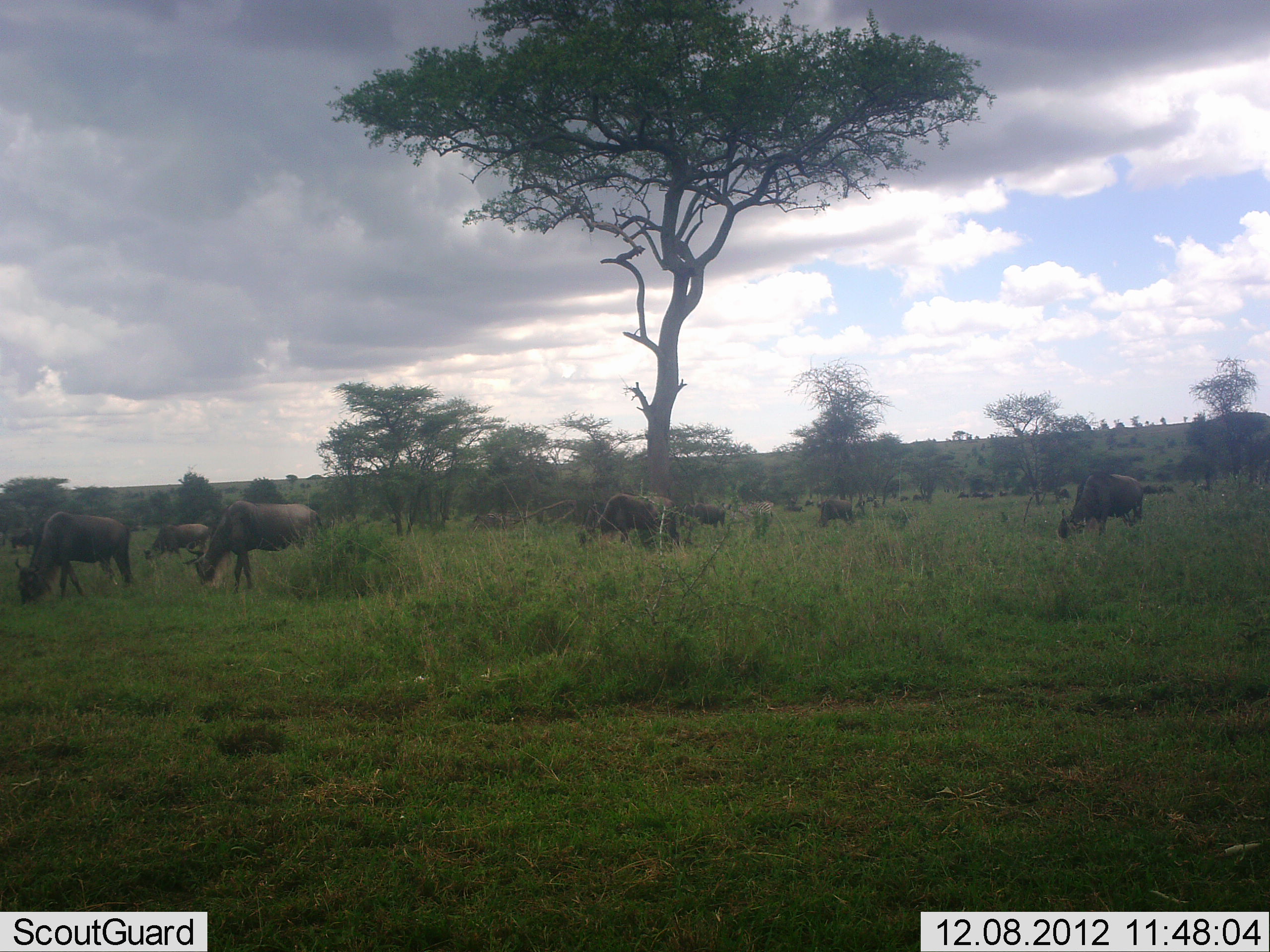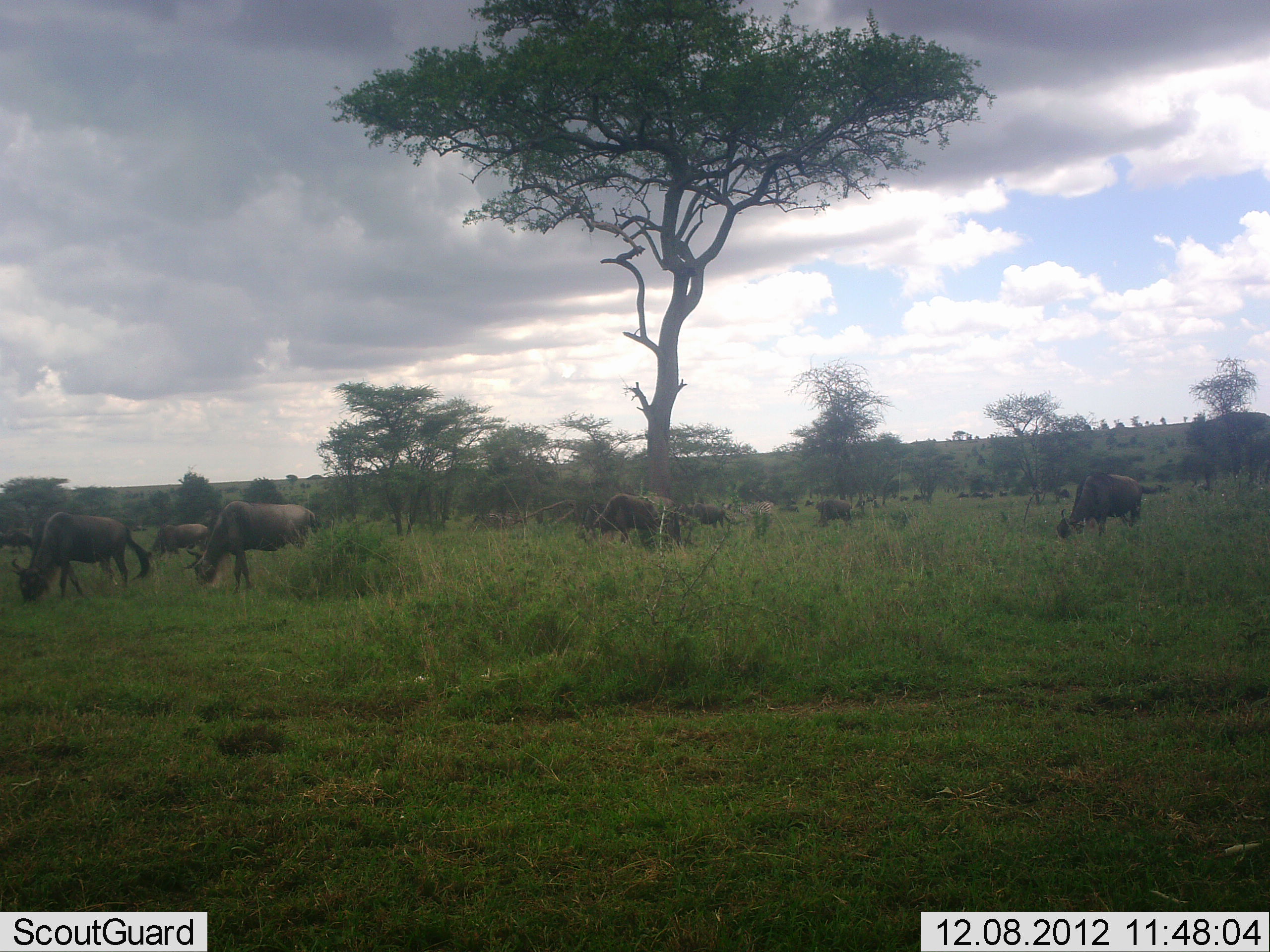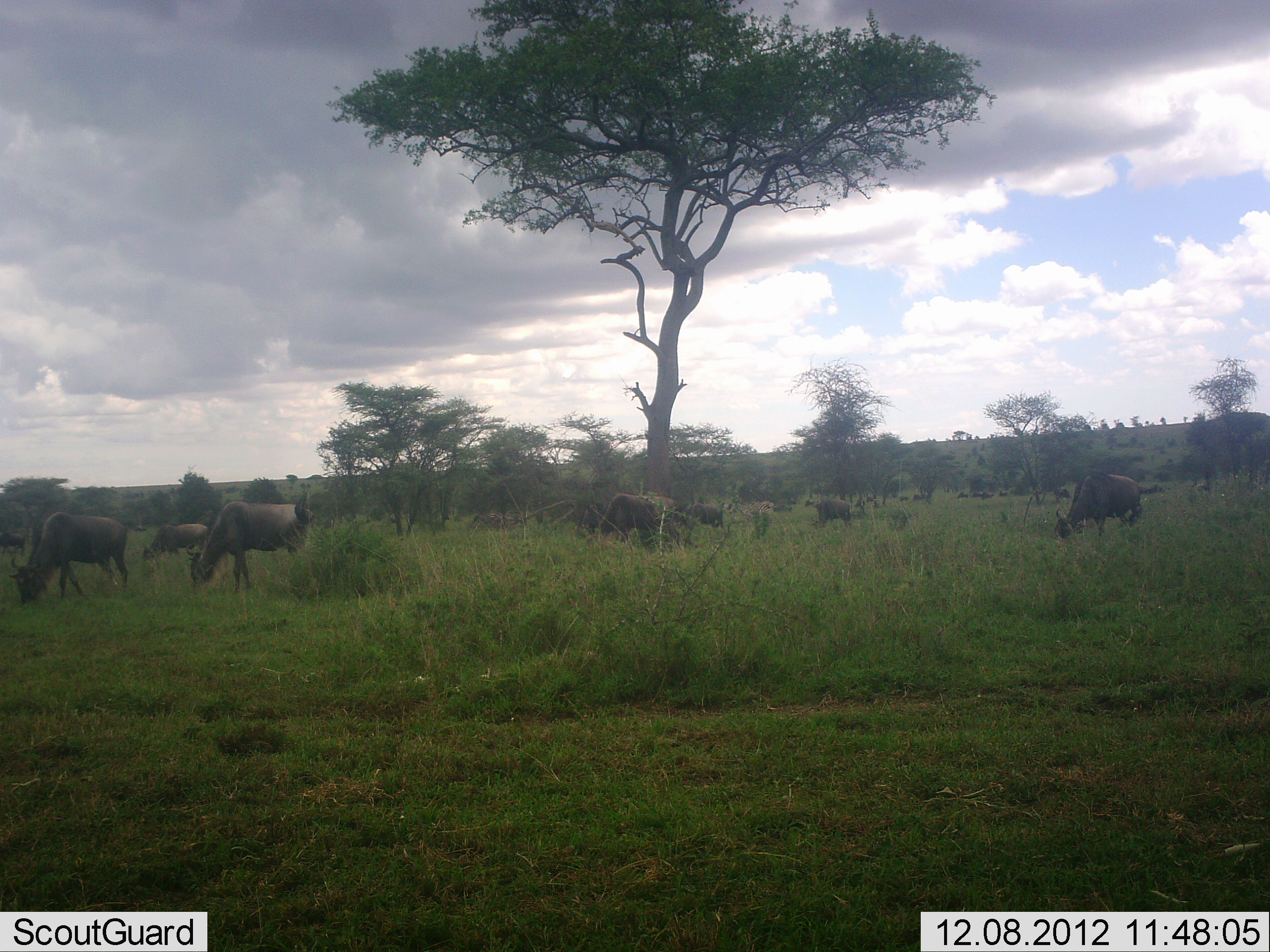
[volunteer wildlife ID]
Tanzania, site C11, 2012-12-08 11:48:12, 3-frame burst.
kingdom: Animalia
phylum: Chordata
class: Mammalia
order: Artiodactyla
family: Bovidae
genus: Connochaetes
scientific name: Connochaetes taurinus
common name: blue wildebeest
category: wildebeest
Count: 11-50.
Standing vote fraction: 27%.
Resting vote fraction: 4%.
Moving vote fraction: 27%.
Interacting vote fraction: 4%.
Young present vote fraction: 8%.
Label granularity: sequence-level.